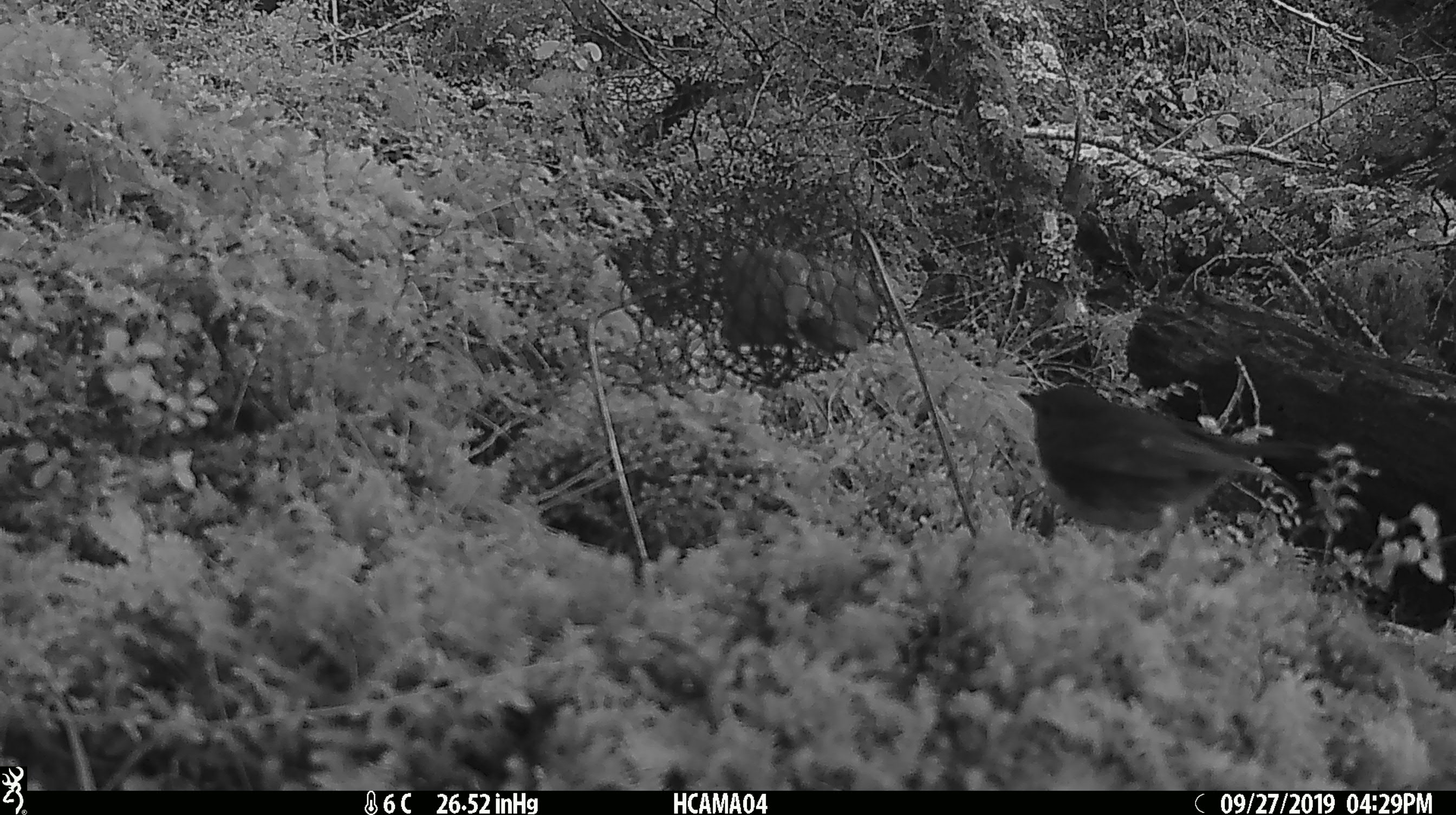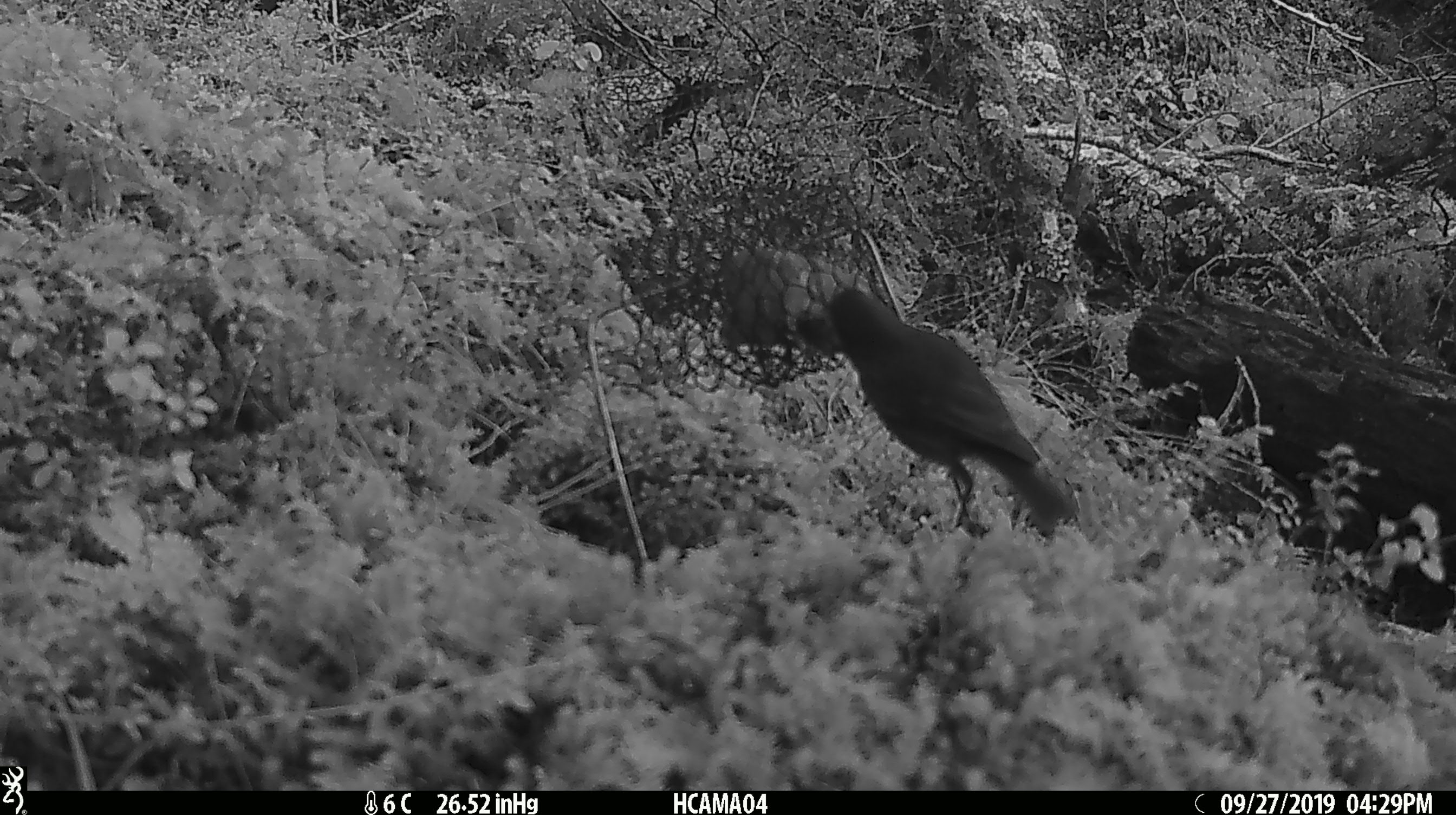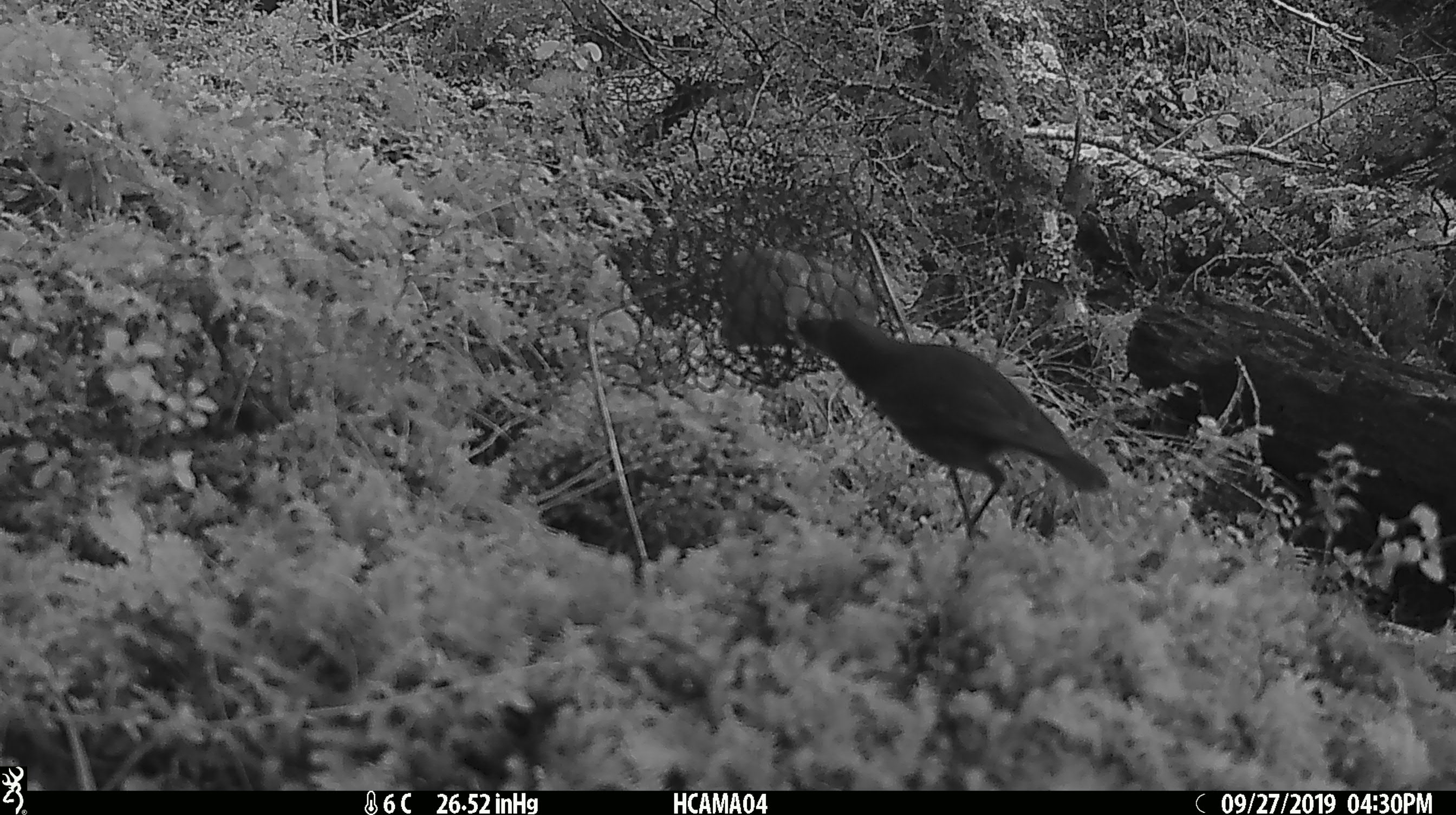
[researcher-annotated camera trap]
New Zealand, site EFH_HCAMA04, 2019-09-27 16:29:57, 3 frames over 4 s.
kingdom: Animalia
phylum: Chordata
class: Aves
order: Passeriformes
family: Petroicidae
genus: Petroica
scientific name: Petroica australis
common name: new zealand robin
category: robin